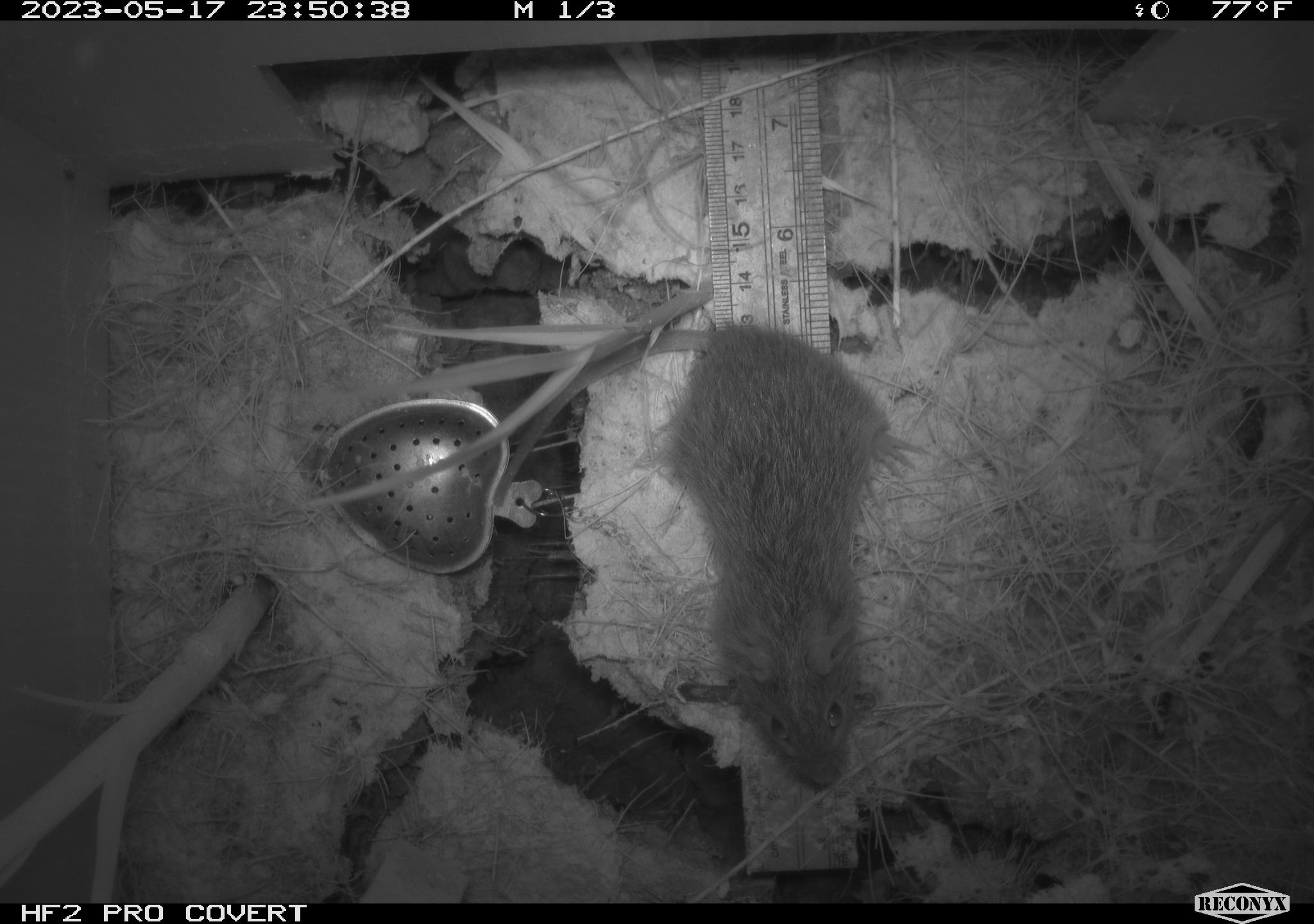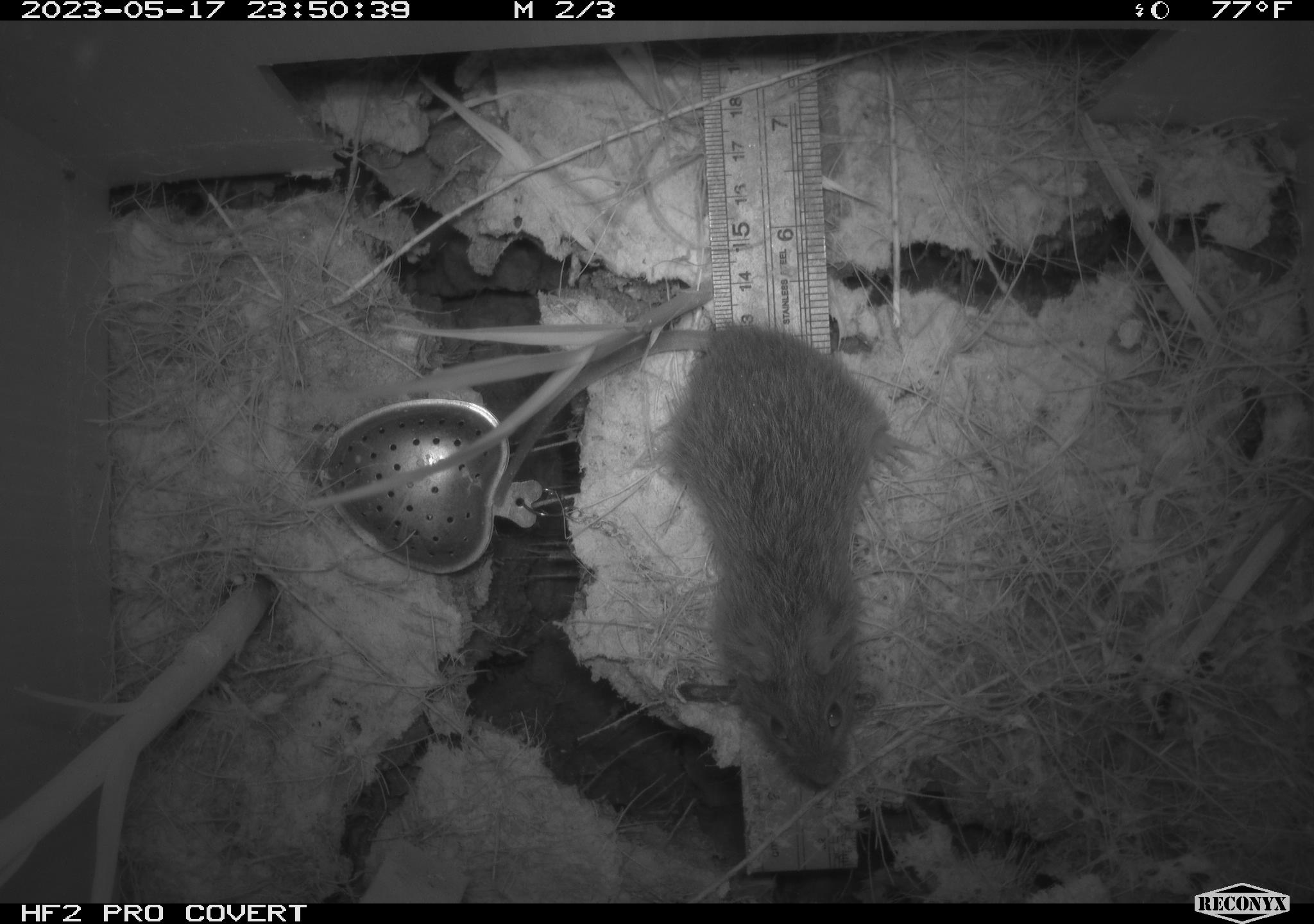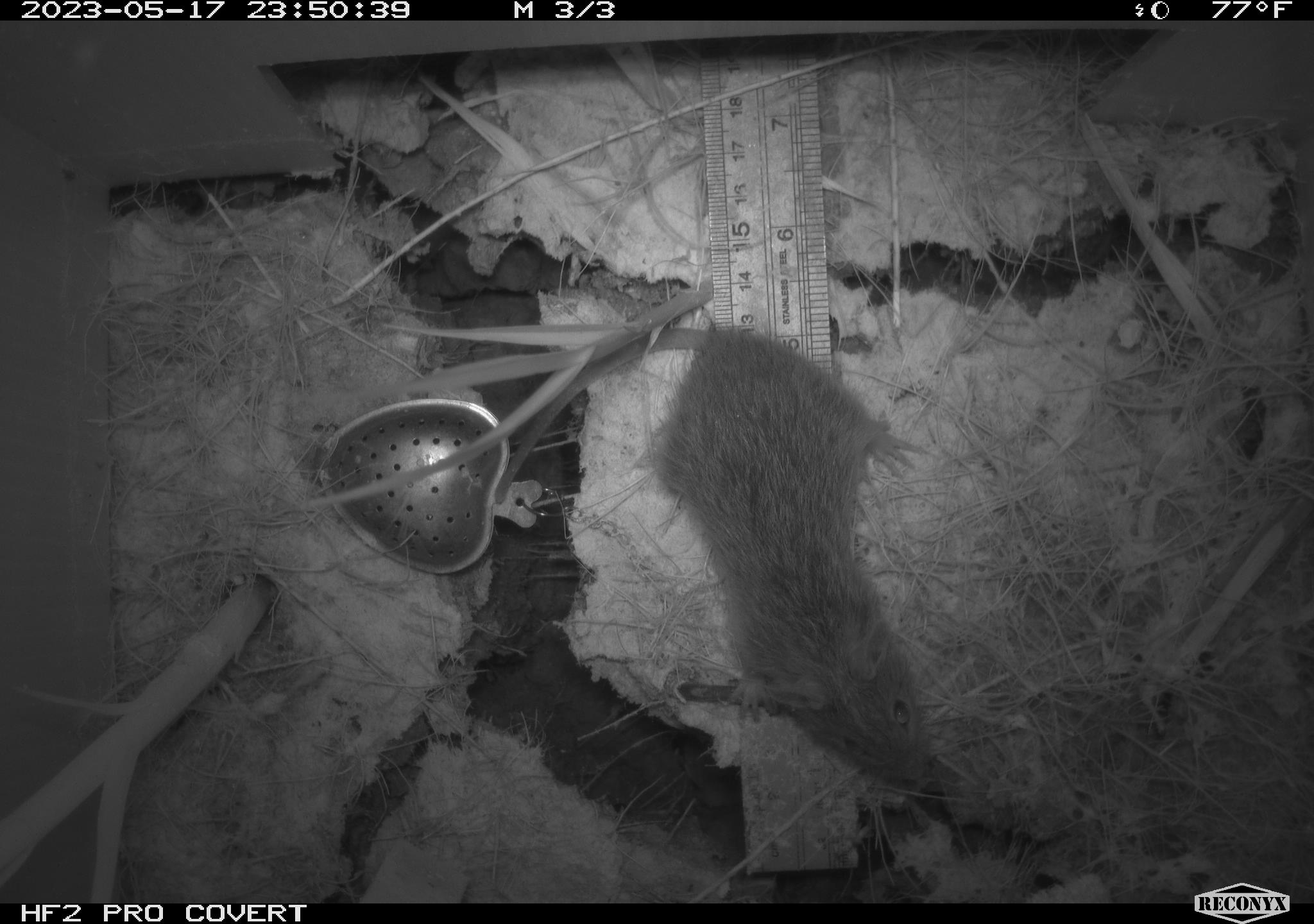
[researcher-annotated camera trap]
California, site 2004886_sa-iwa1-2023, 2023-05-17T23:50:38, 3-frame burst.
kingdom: Animalia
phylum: Chordata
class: Mammalia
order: Rodentia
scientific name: Rodentia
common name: mouse species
Mouse species (Rodentia).